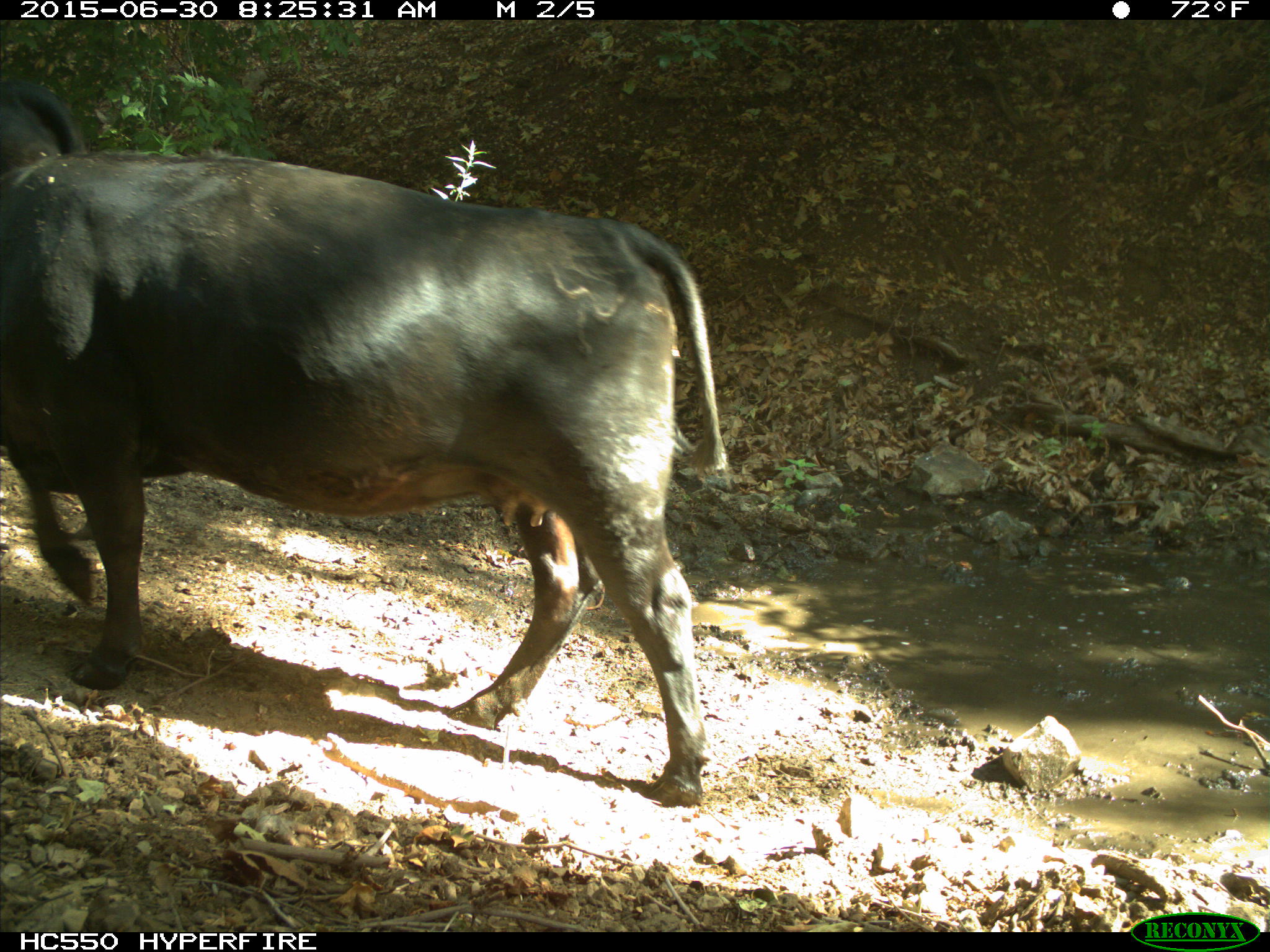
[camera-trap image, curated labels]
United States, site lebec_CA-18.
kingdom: Animalia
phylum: Chordata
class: Mammalia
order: Artiodactyla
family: Bovidae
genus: Bos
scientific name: Bos taurus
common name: domestic cow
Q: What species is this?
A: Bos taurus (domestic cow).